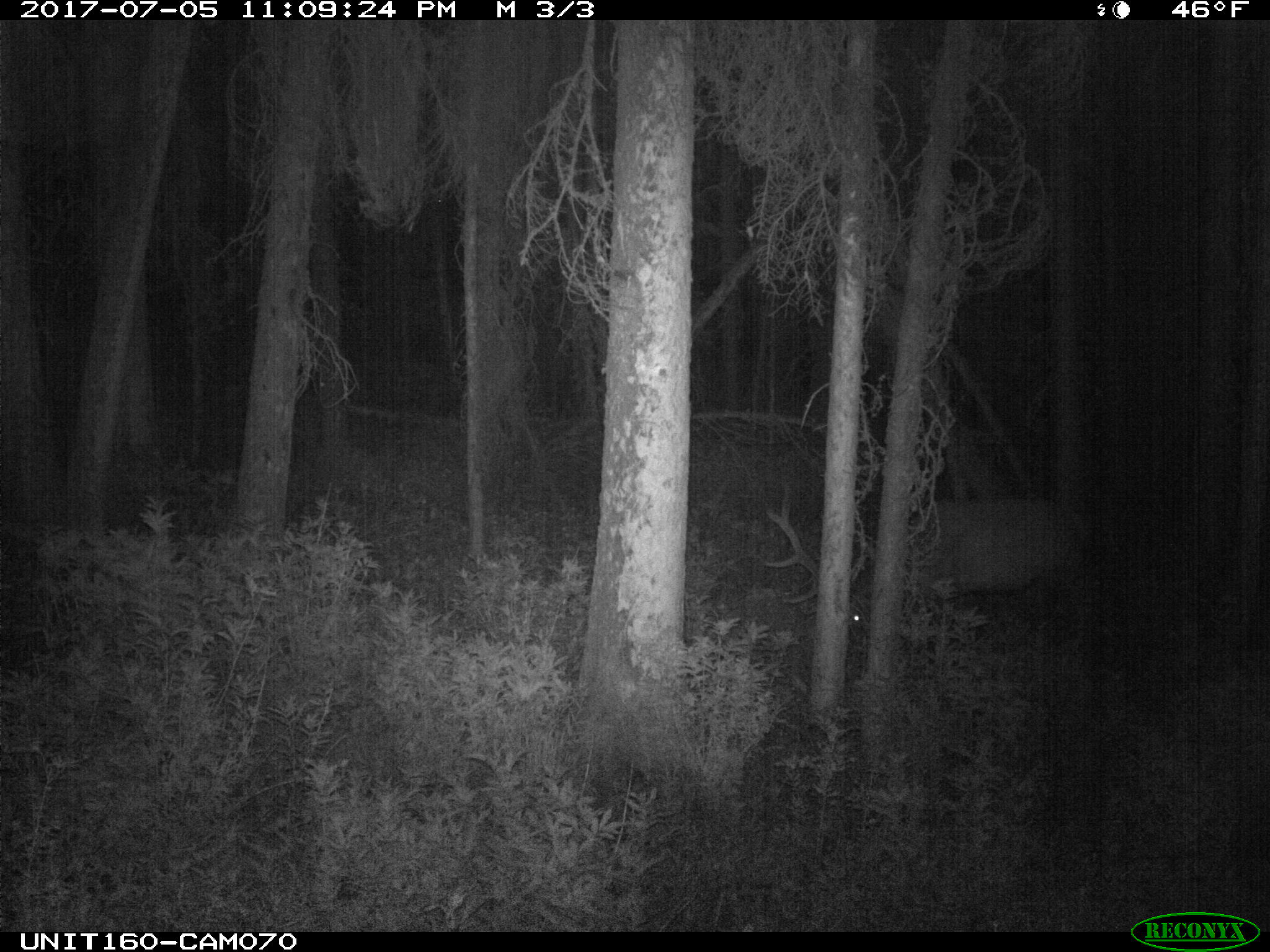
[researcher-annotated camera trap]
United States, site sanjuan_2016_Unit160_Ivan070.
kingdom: Animalia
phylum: Chordata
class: Mammalia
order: Artiodactyla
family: Cervidae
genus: Cervus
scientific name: Cervus elaphus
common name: red deer